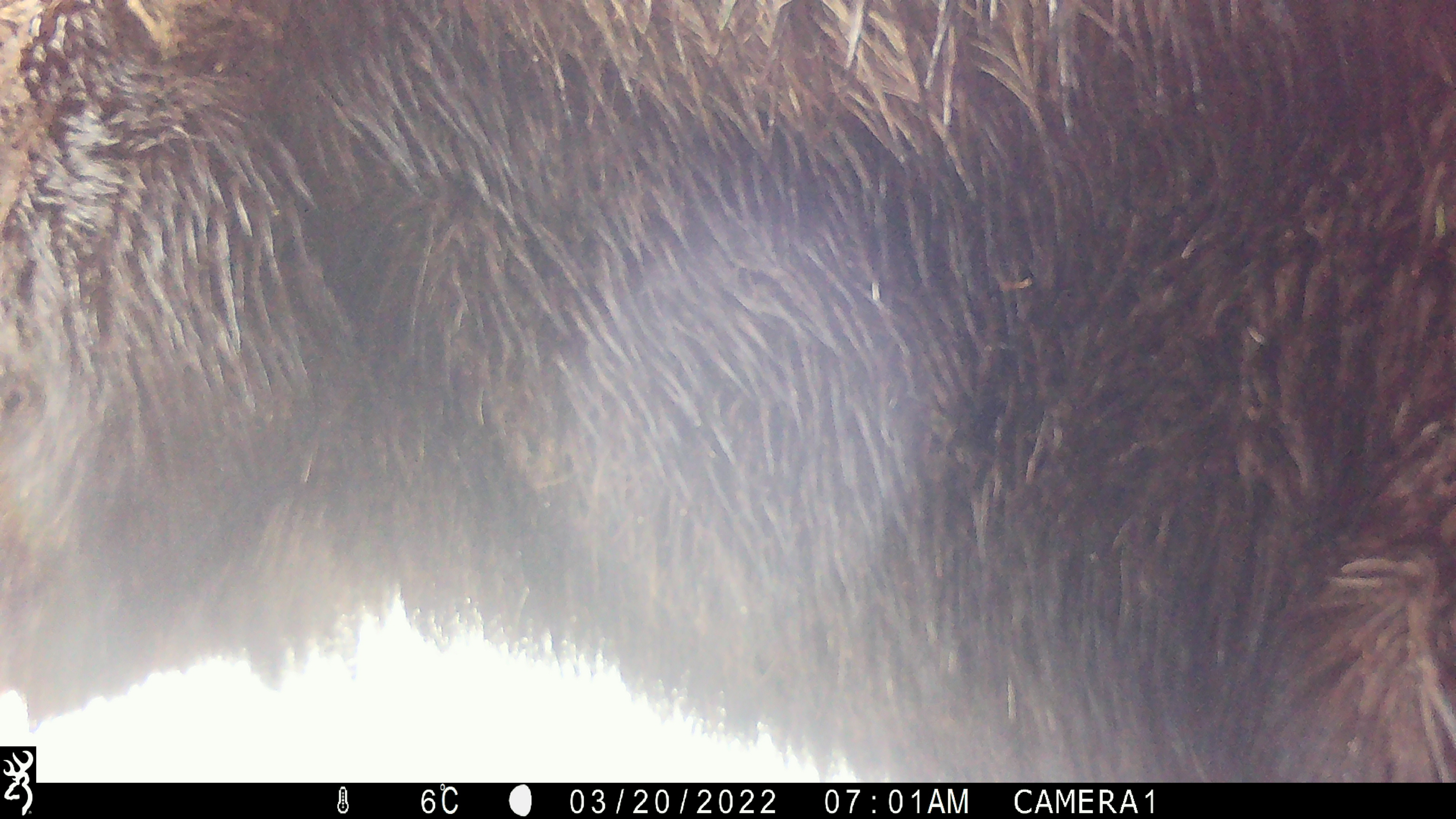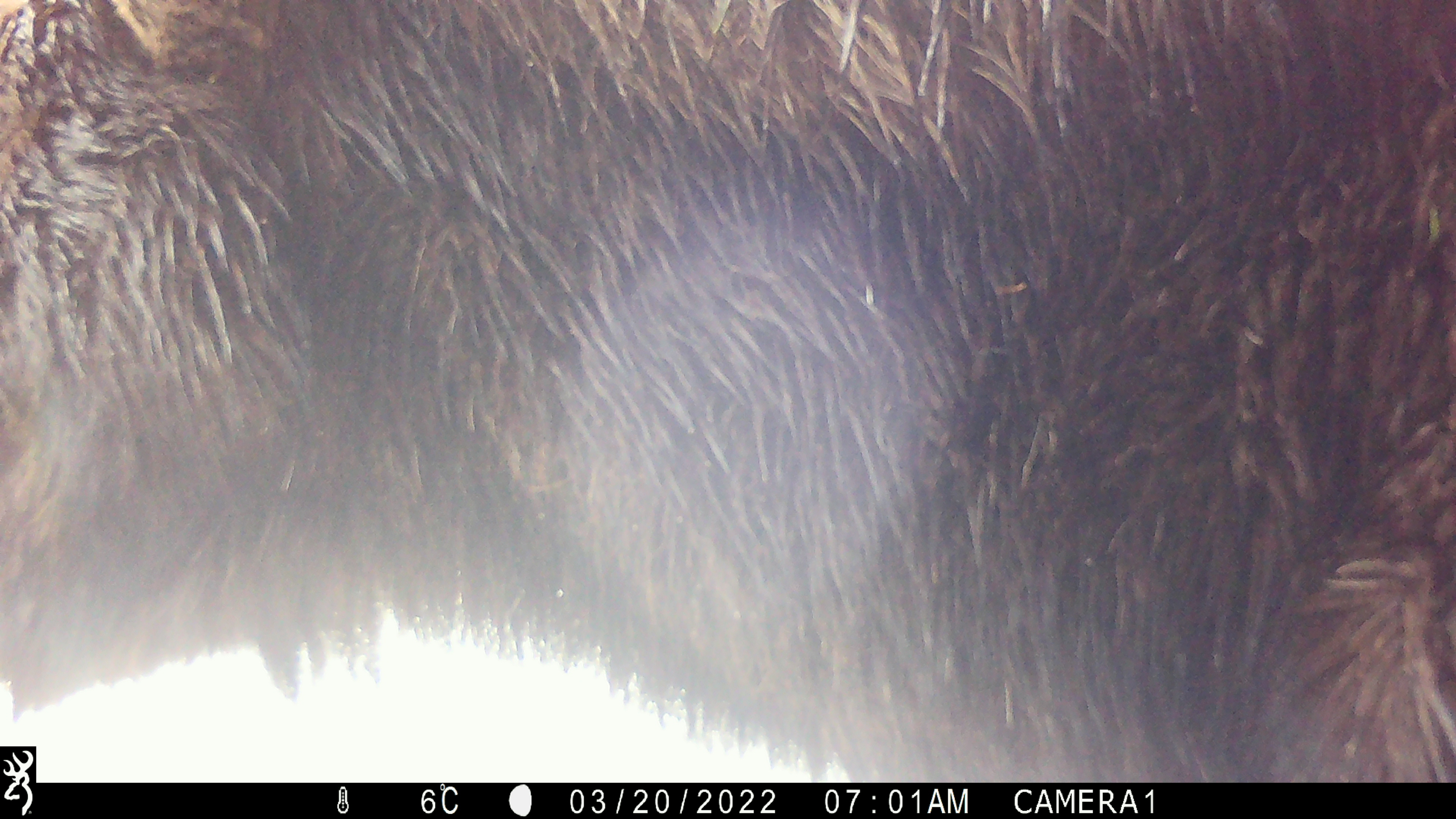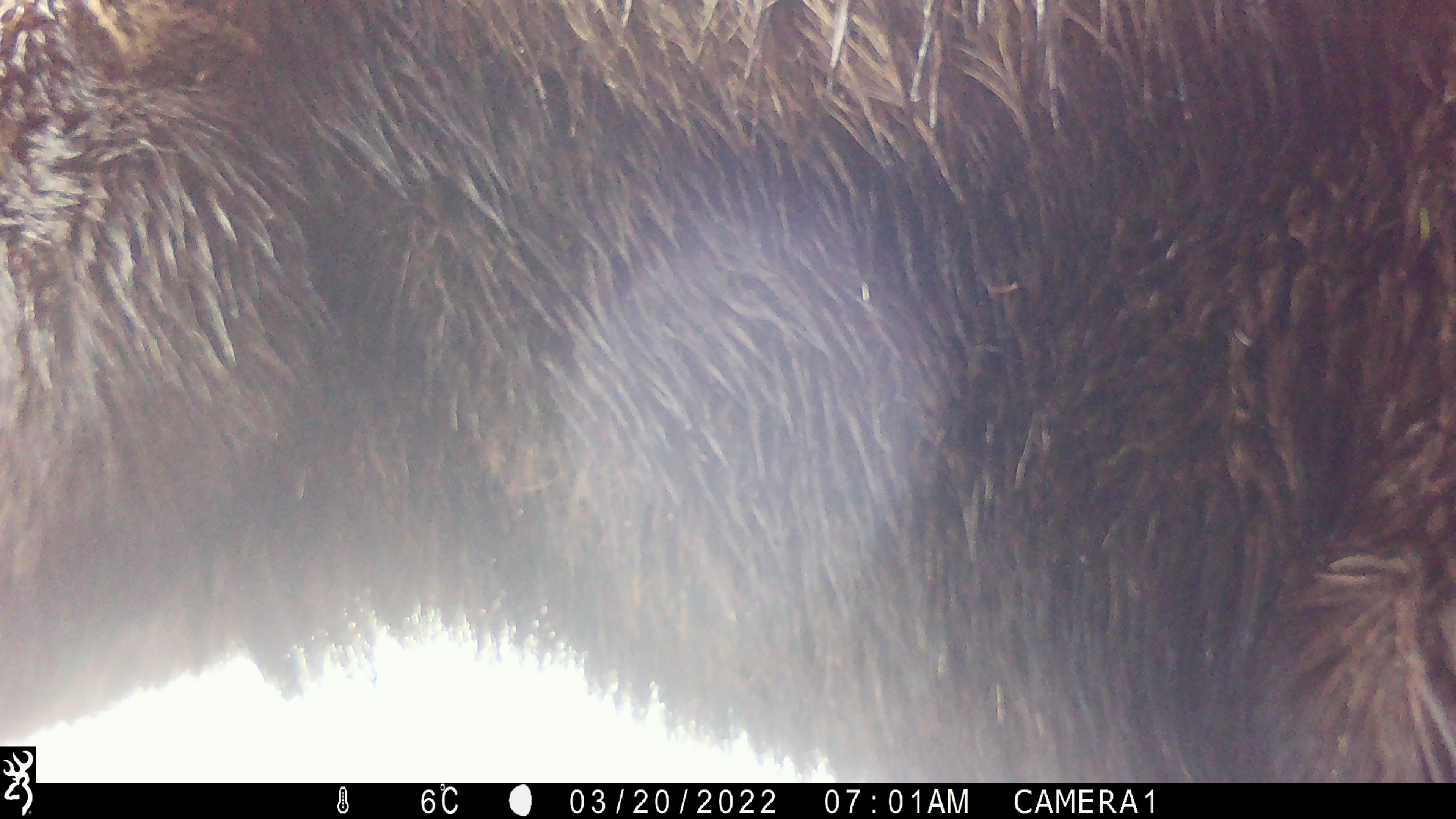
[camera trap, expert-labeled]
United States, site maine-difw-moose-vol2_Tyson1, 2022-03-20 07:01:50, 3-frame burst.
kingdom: Animalia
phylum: Chordata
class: Mammalia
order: Artiodactyla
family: Cervidae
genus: Alces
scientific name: Alces alces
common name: moose